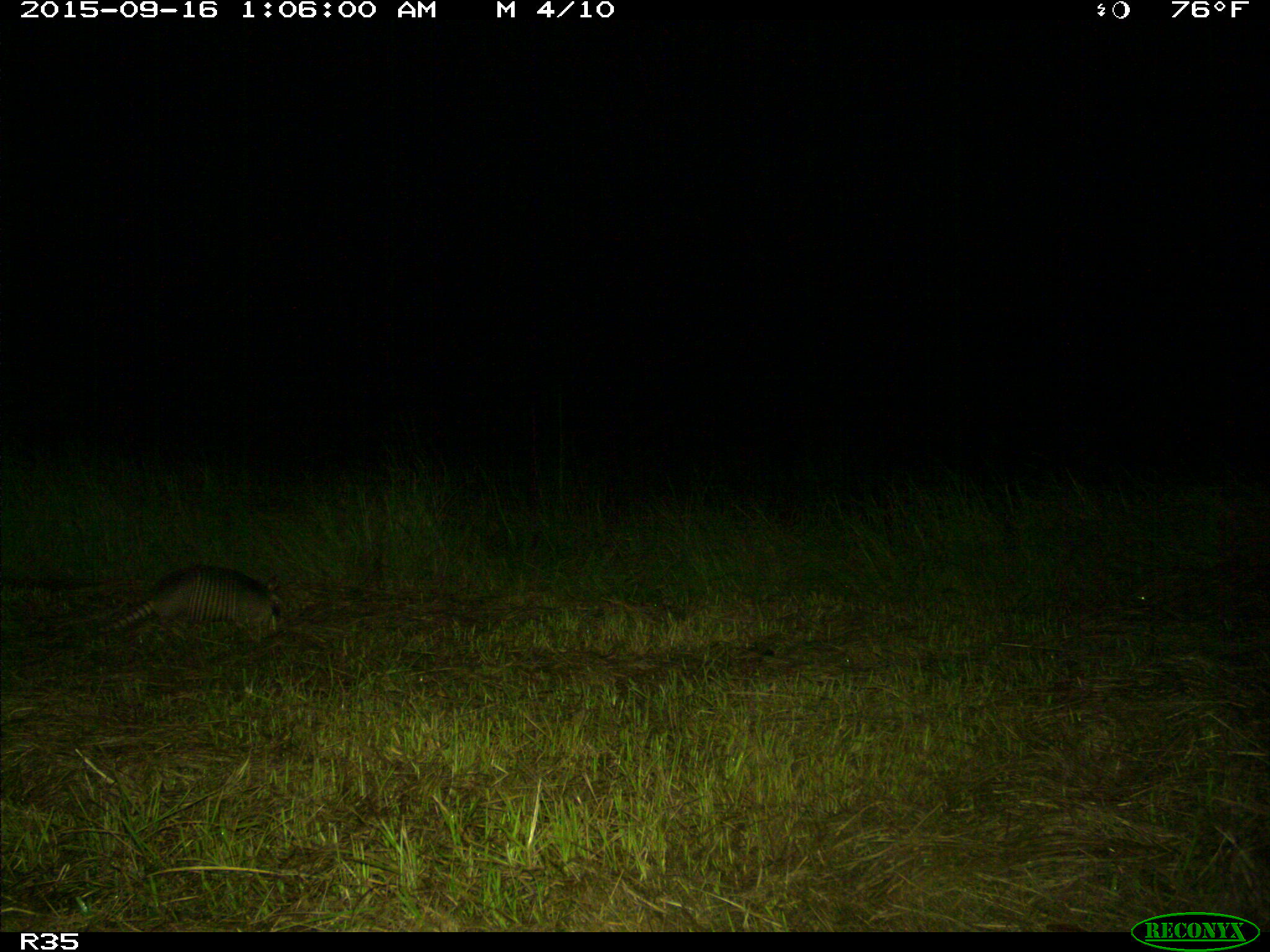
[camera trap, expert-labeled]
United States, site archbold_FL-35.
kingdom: Animalia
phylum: Chordata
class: Mammalia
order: Cingulata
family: Dasypodidae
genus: Dasypus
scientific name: Dasypus novemcinctus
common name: nine-banded armadillo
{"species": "Dasypus novemcinctus (nine-banded armadillo)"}